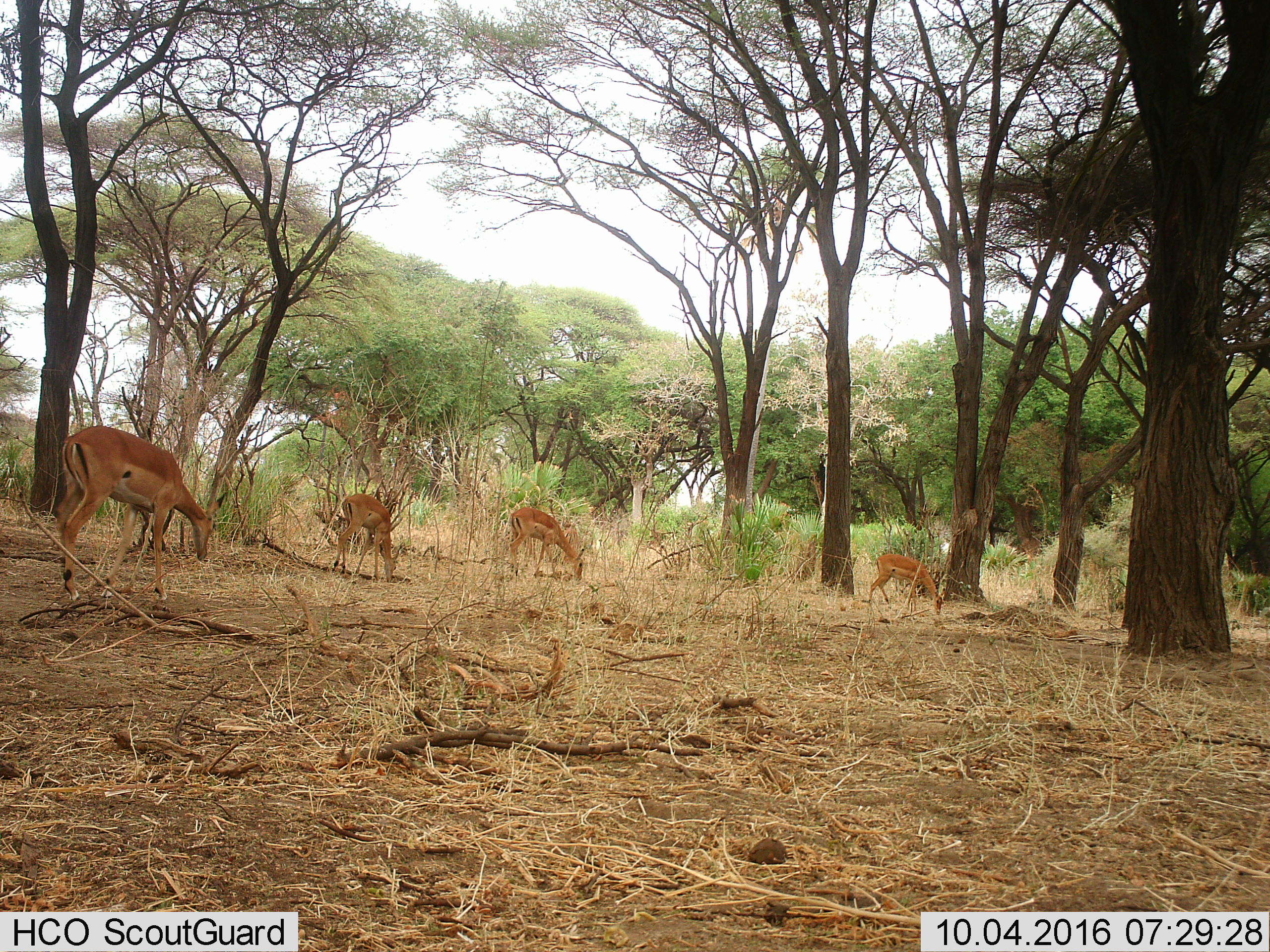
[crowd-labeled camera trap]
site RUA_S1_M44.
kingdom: Animalia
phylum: Chordata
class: Mammalia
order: Artiodactyla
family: Bovidae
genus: Aepyceros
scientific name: Aepyceros melampus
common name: impala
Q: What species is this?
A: Impala (Aepyceros melampus).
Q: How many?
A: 4.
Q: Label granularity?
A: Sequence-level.